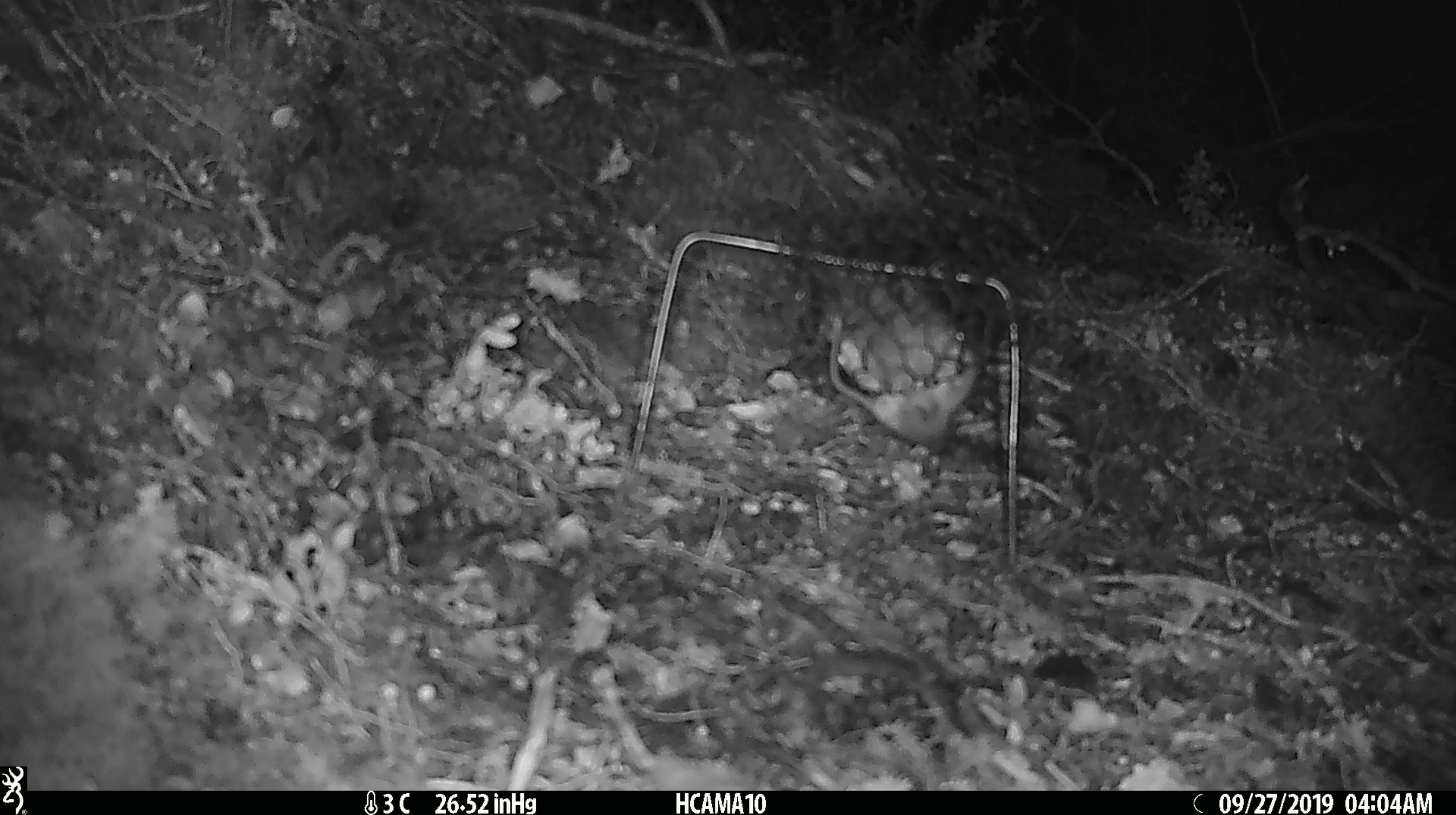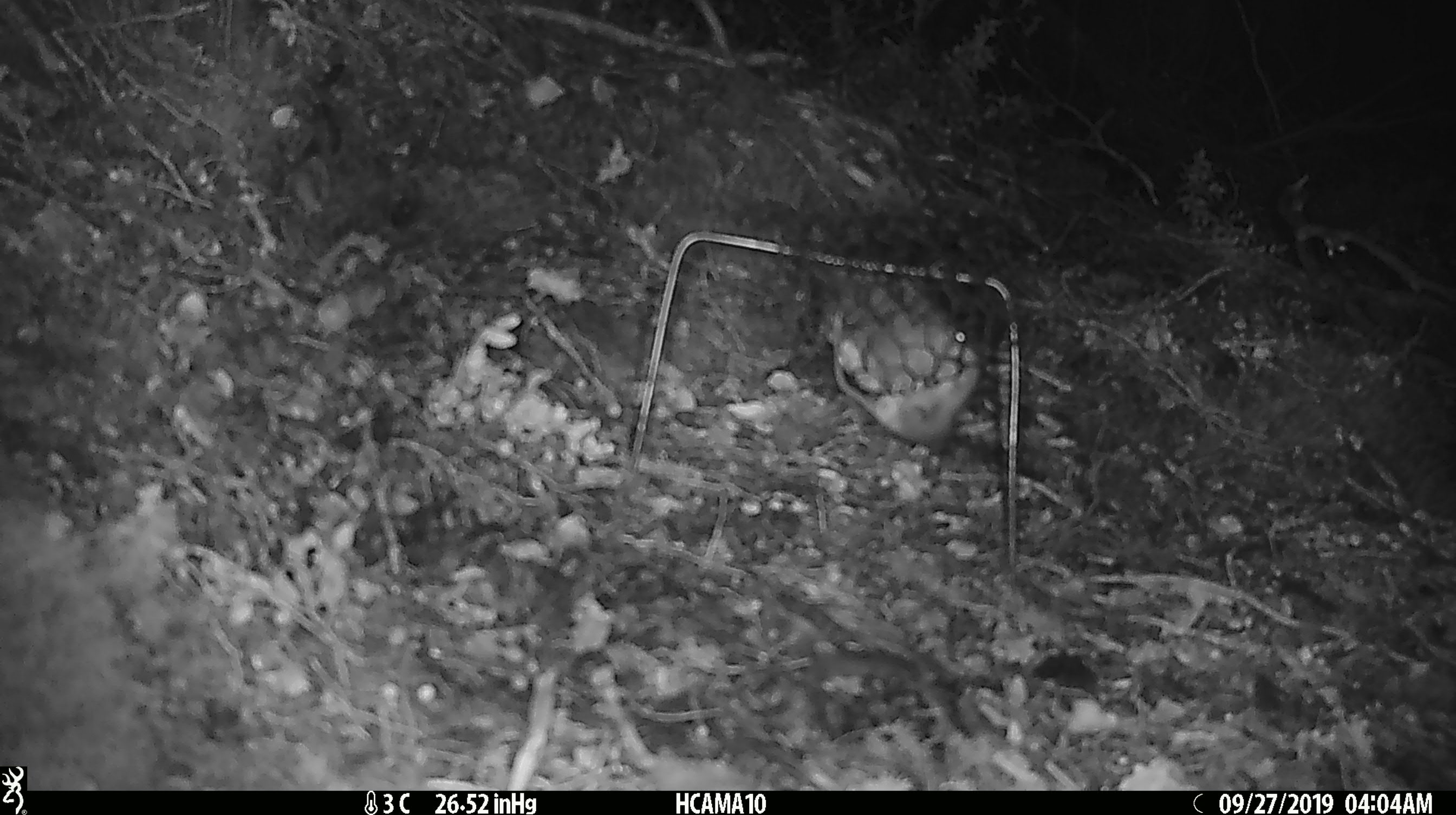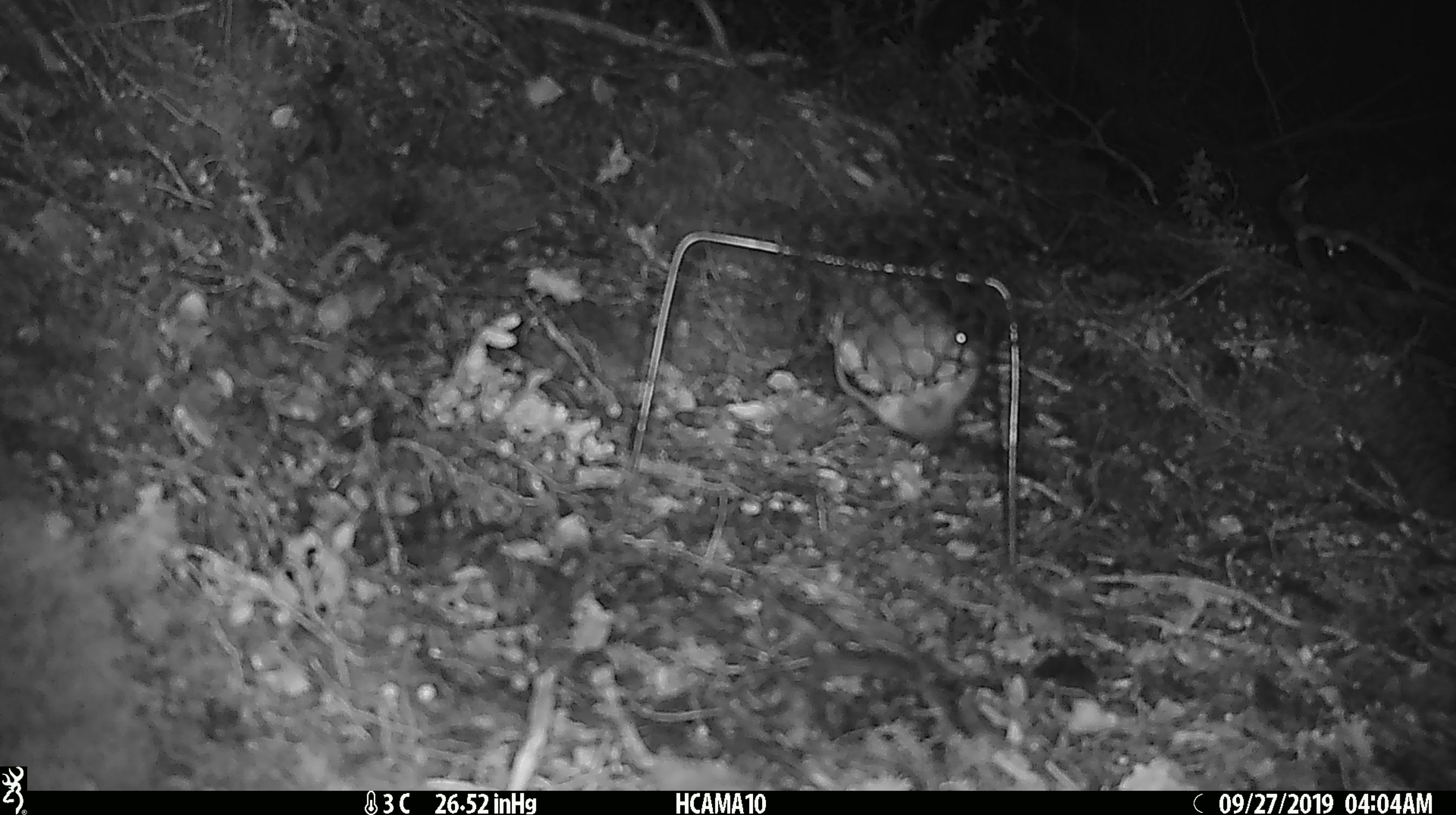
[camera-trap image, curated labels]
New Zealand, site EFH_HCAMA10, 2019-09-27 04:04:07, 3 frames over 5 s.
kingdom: Animalia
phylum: Chordata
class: Mammalia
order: Rodentia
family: Muridae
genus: Mus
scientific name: Mus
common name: mouse